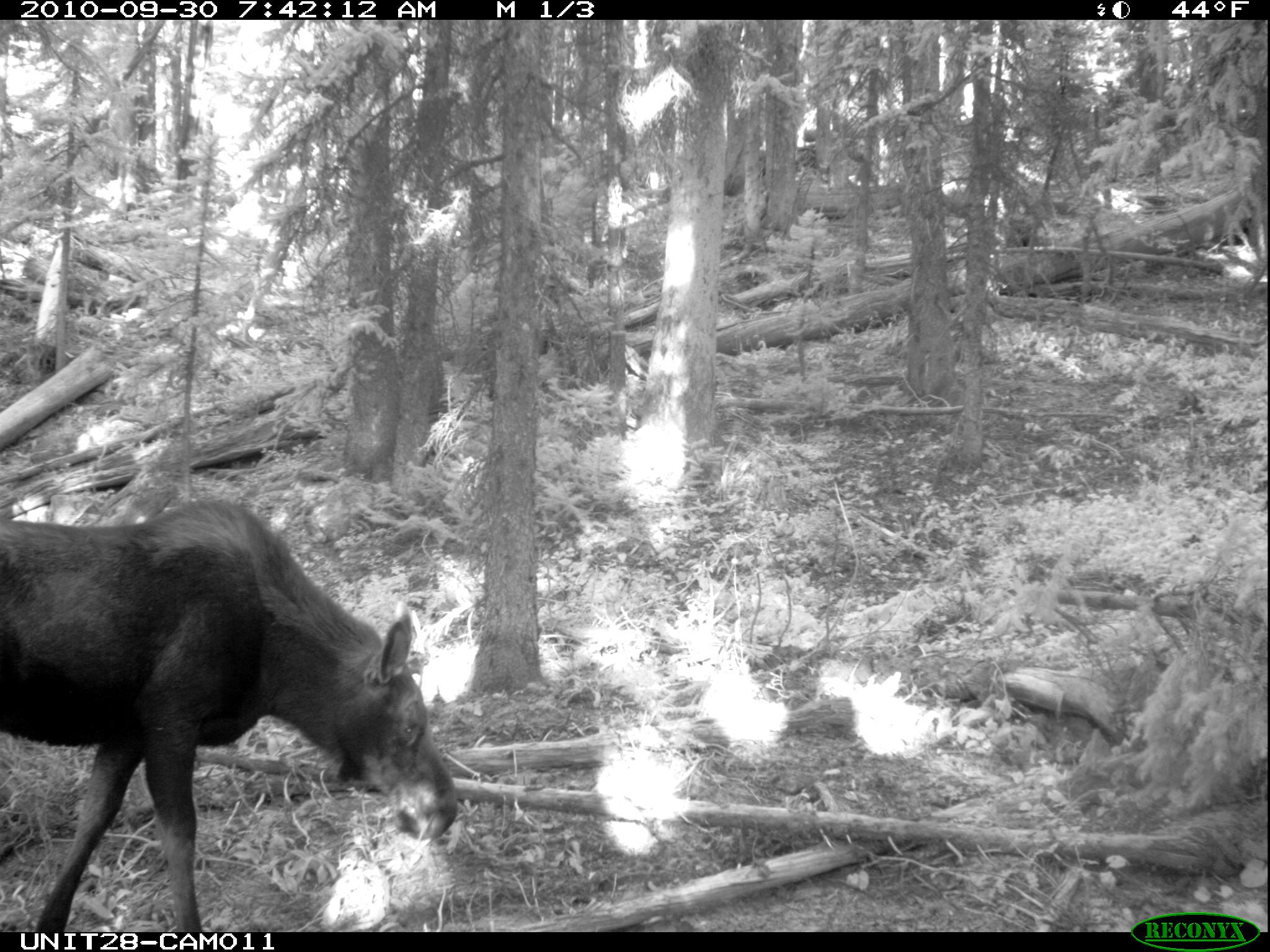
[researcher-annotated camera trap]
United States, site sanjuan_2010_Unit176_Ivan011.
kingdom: Animalia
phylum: Chordata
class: Mammalia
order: Artiodactyla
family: Cervidae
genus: Alces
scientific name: Alces alces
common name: moose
Alces alces (moose).